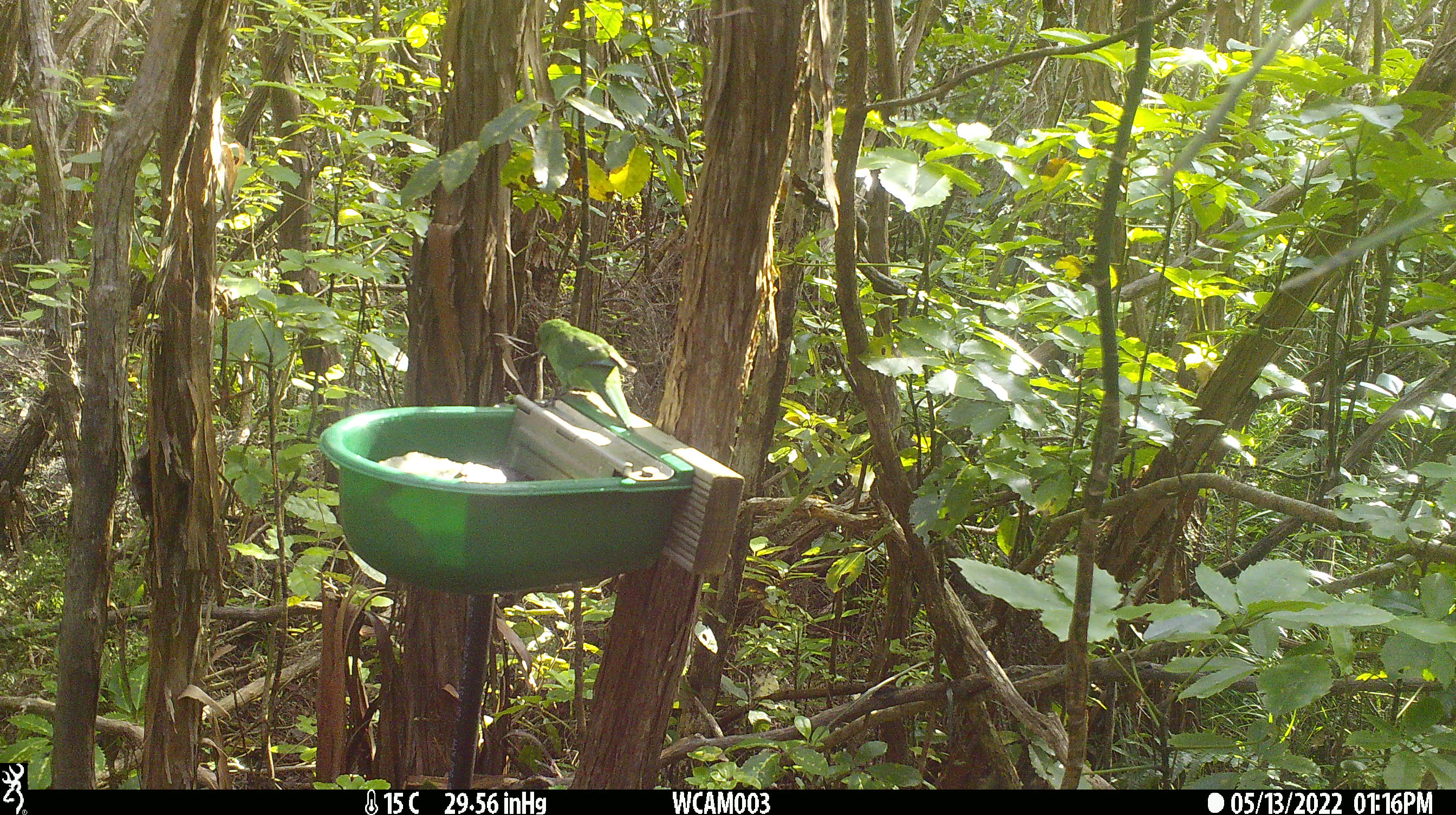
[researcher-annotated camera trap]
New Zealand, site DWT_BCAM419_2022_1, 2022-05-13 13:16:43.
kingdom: Animalia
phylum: Chordata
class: Aves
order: Psittaciformes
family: Psittaculidae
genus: Cyanoramphus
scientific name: Cyanoramphus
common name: parakeet